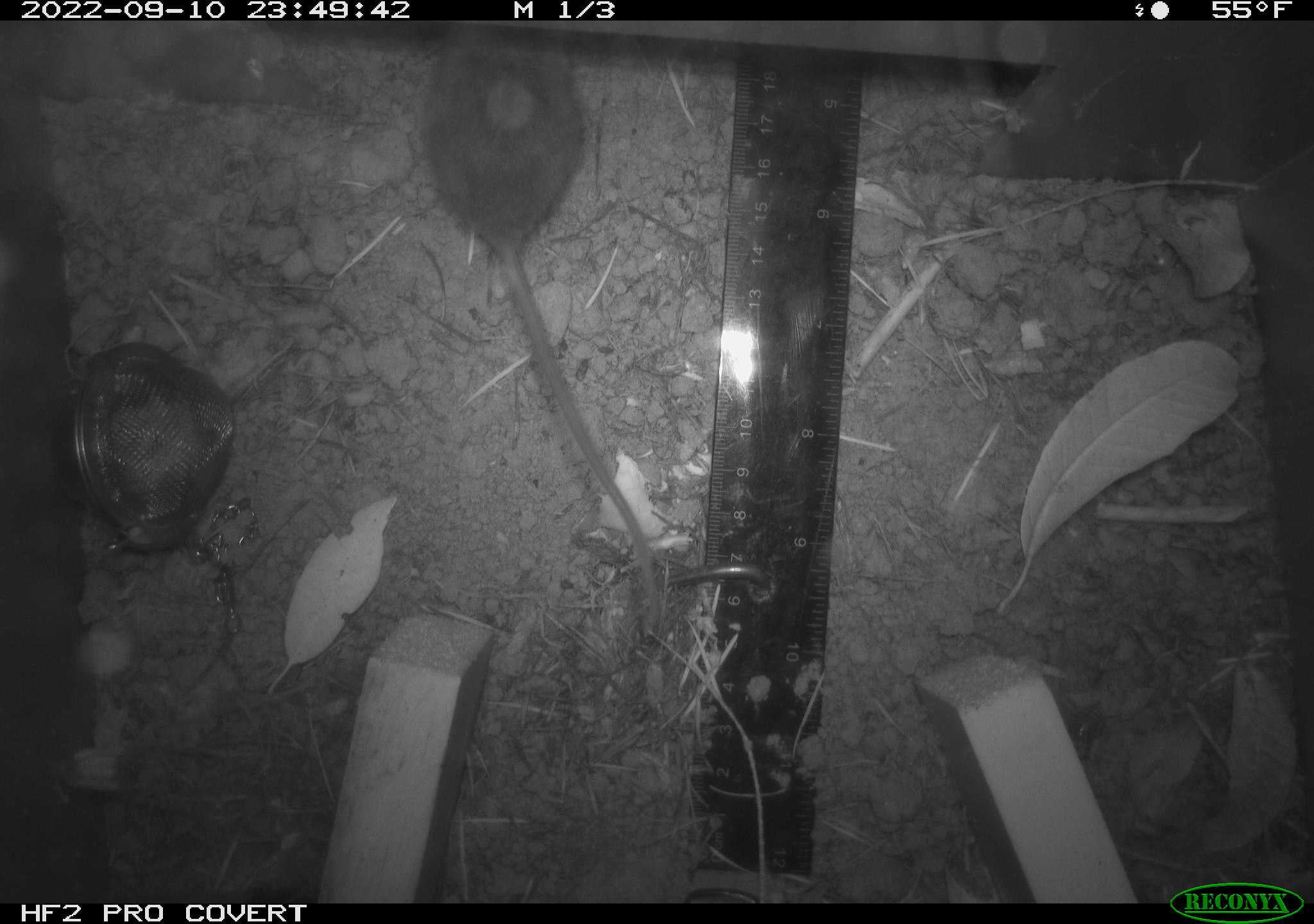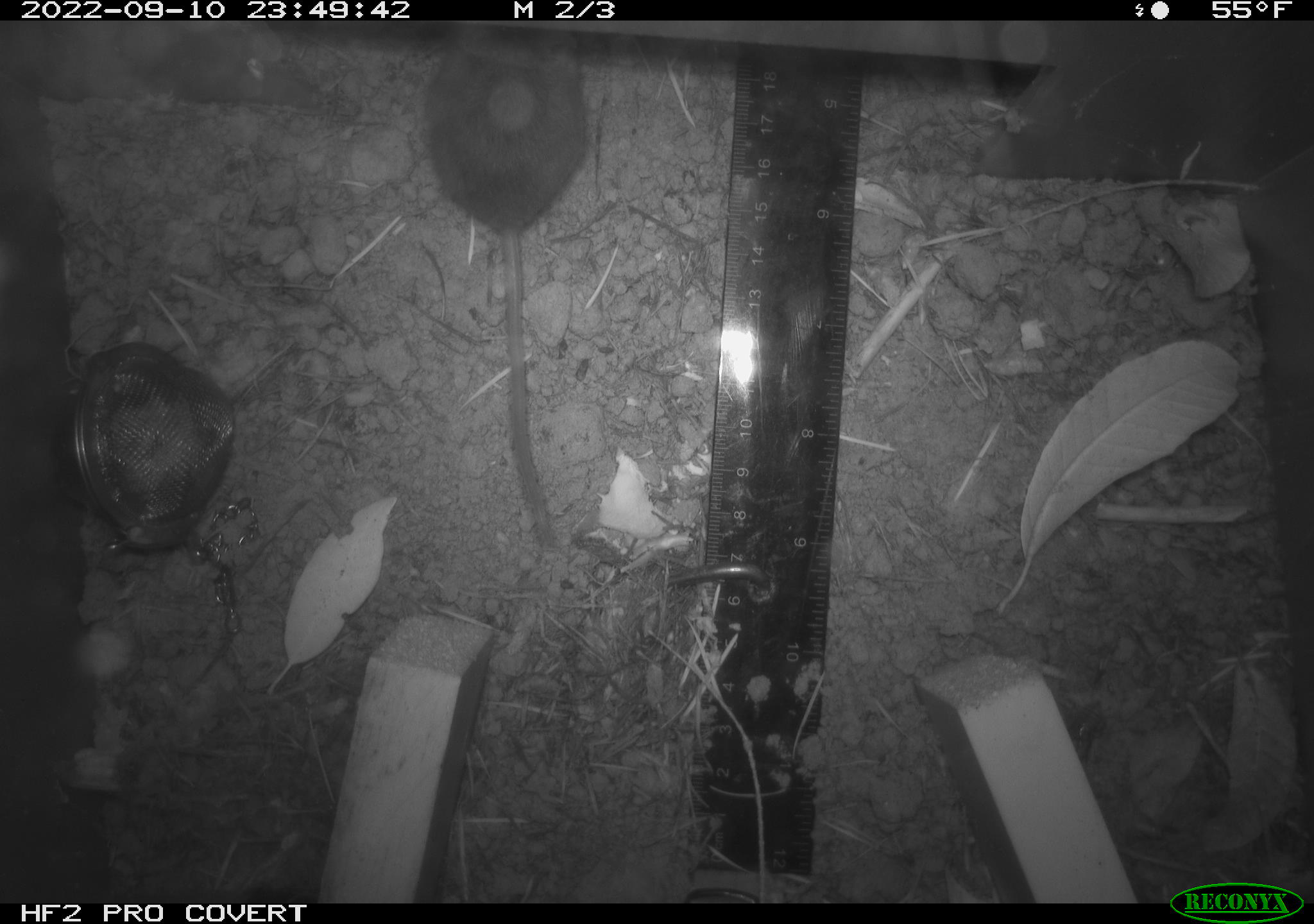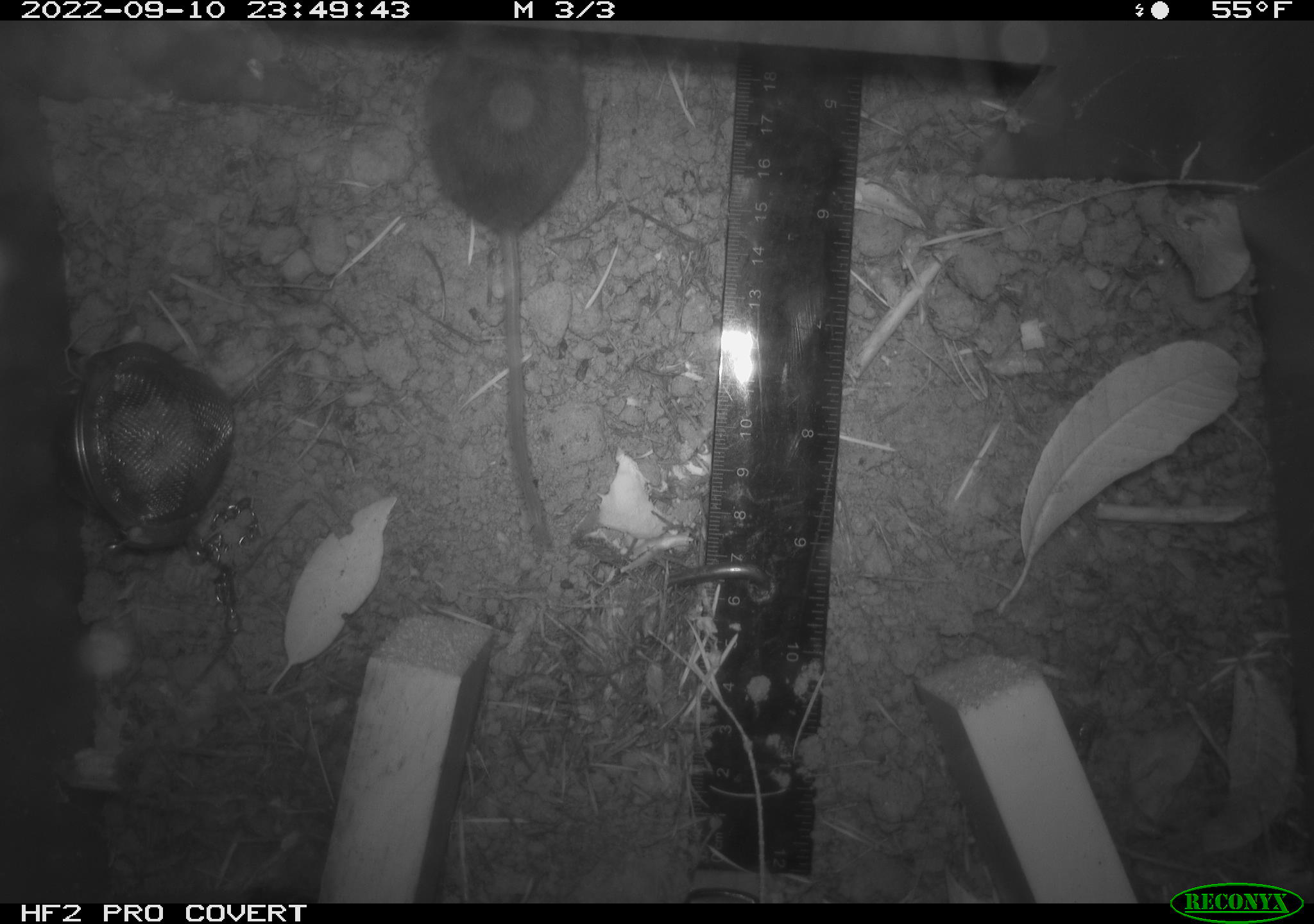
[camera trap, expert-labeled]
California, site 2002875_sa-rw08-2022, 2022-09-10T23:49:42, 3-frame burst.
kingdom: Animalia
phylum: Chordata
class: Mammalia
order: Rodentia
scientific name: Rodentia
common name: mouse species